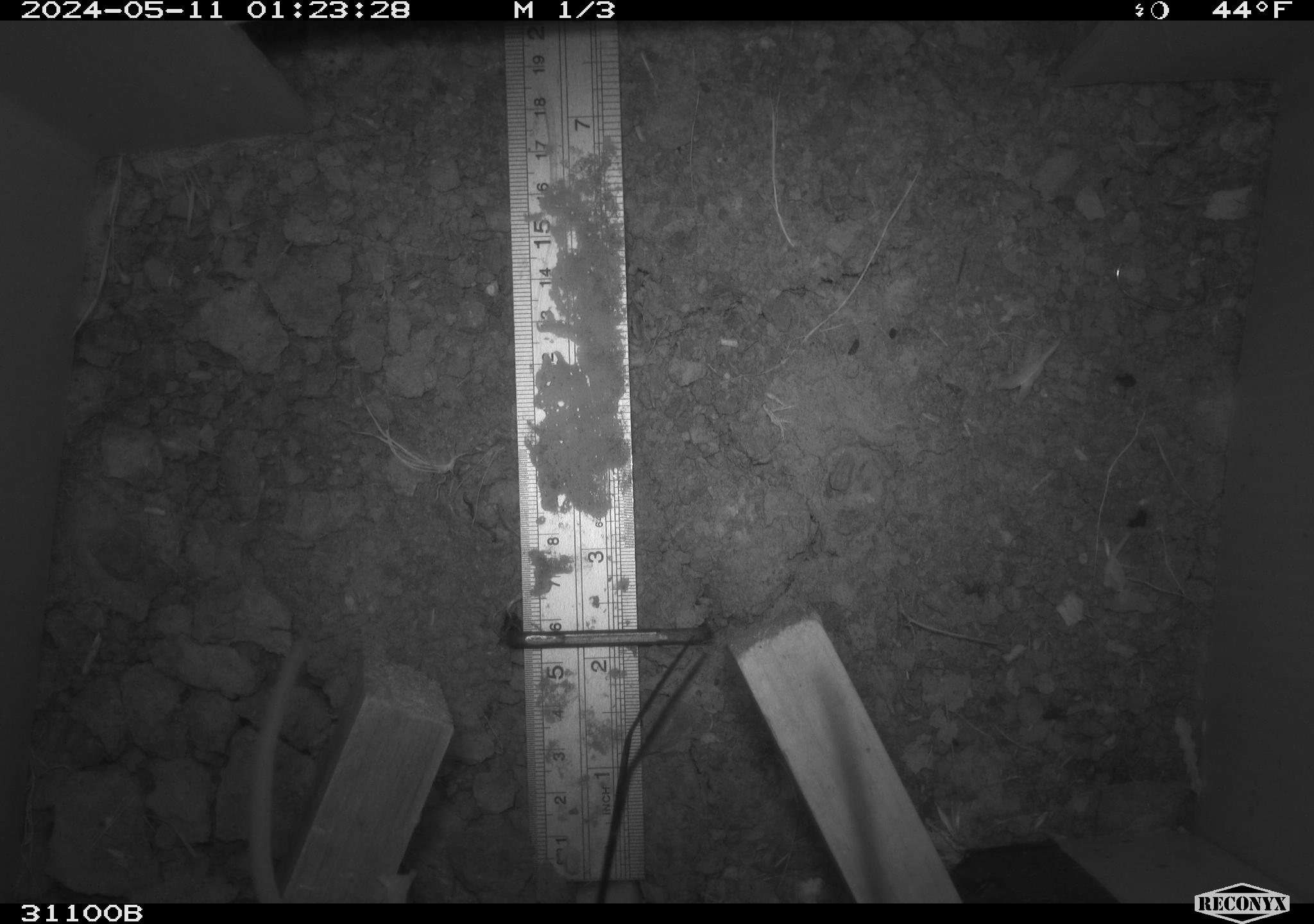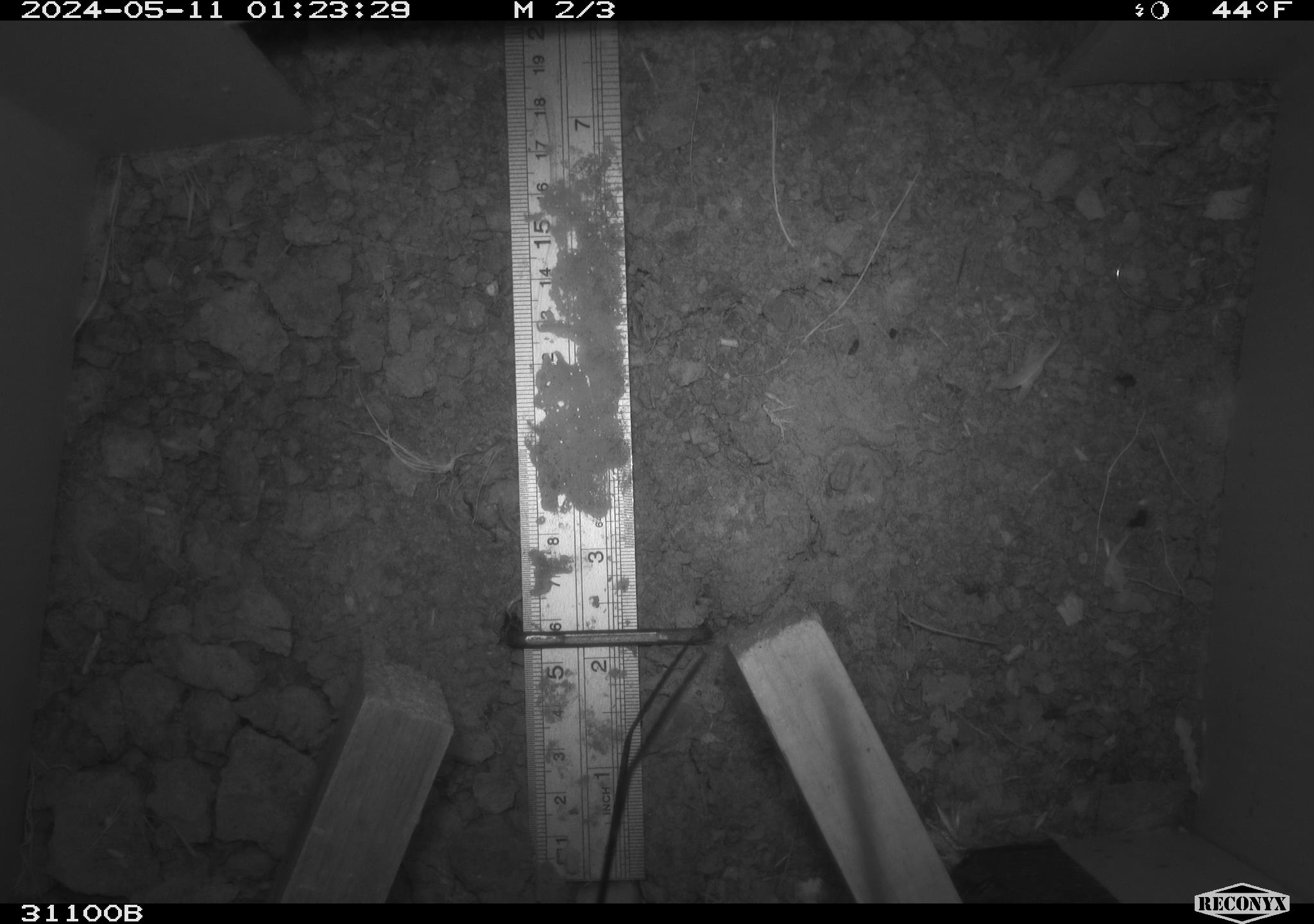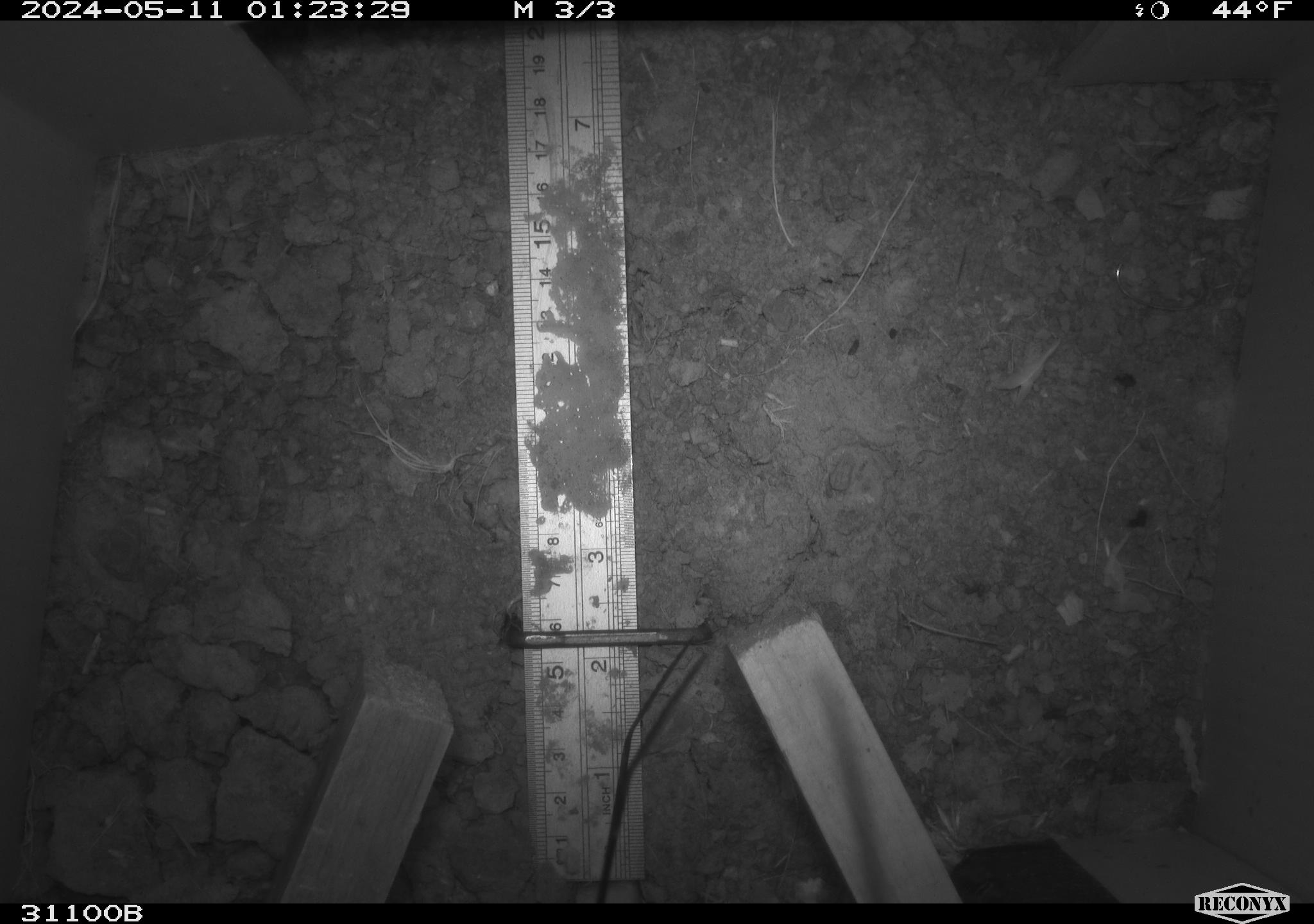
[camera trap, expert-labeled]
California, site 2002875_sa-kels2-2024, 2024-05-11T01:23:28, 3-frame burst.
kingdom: Animalia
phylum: Chordata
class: Mammalia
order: Rodentia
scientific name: Rodentia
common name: rodent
Rodent (Rodentia).